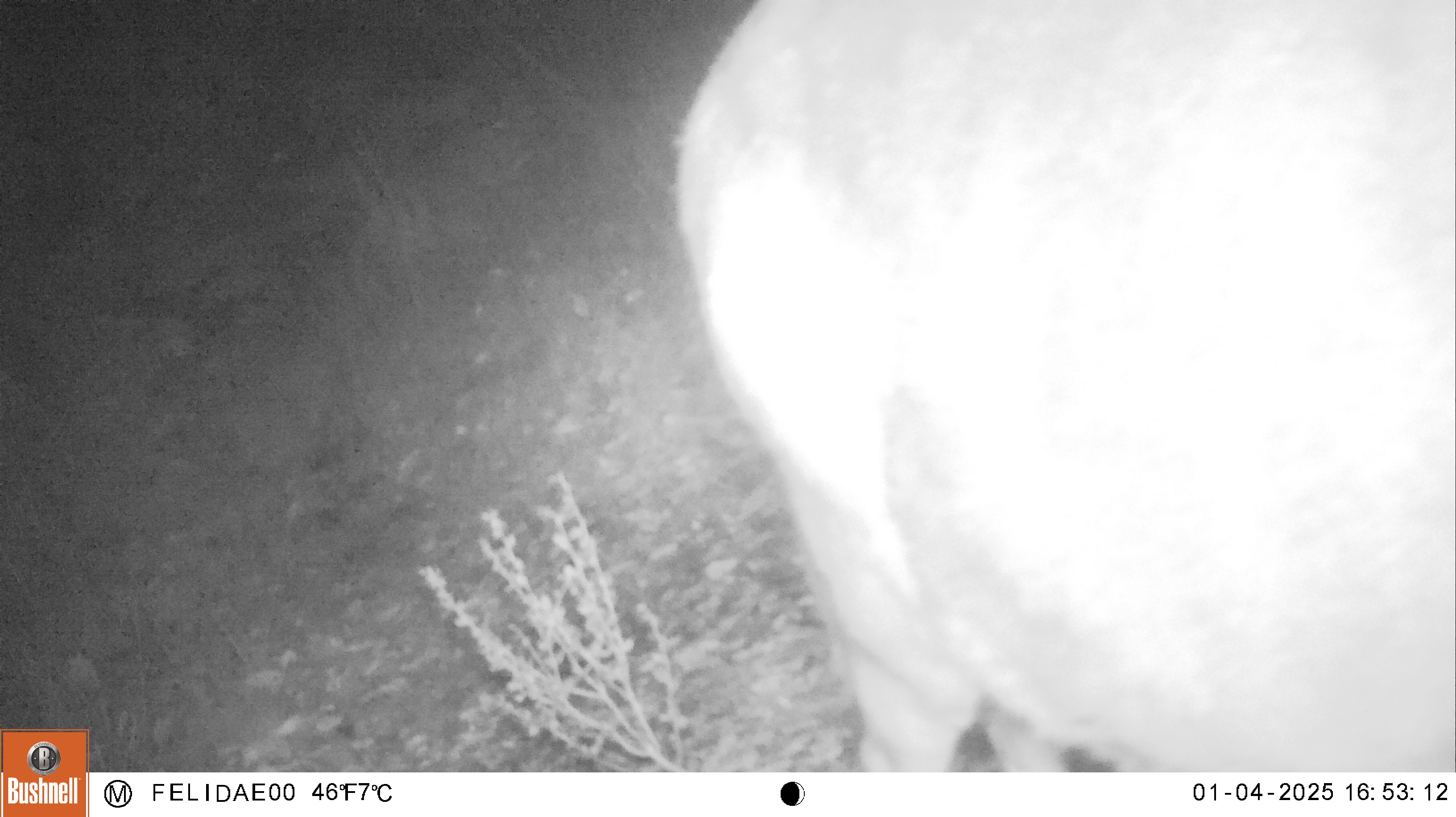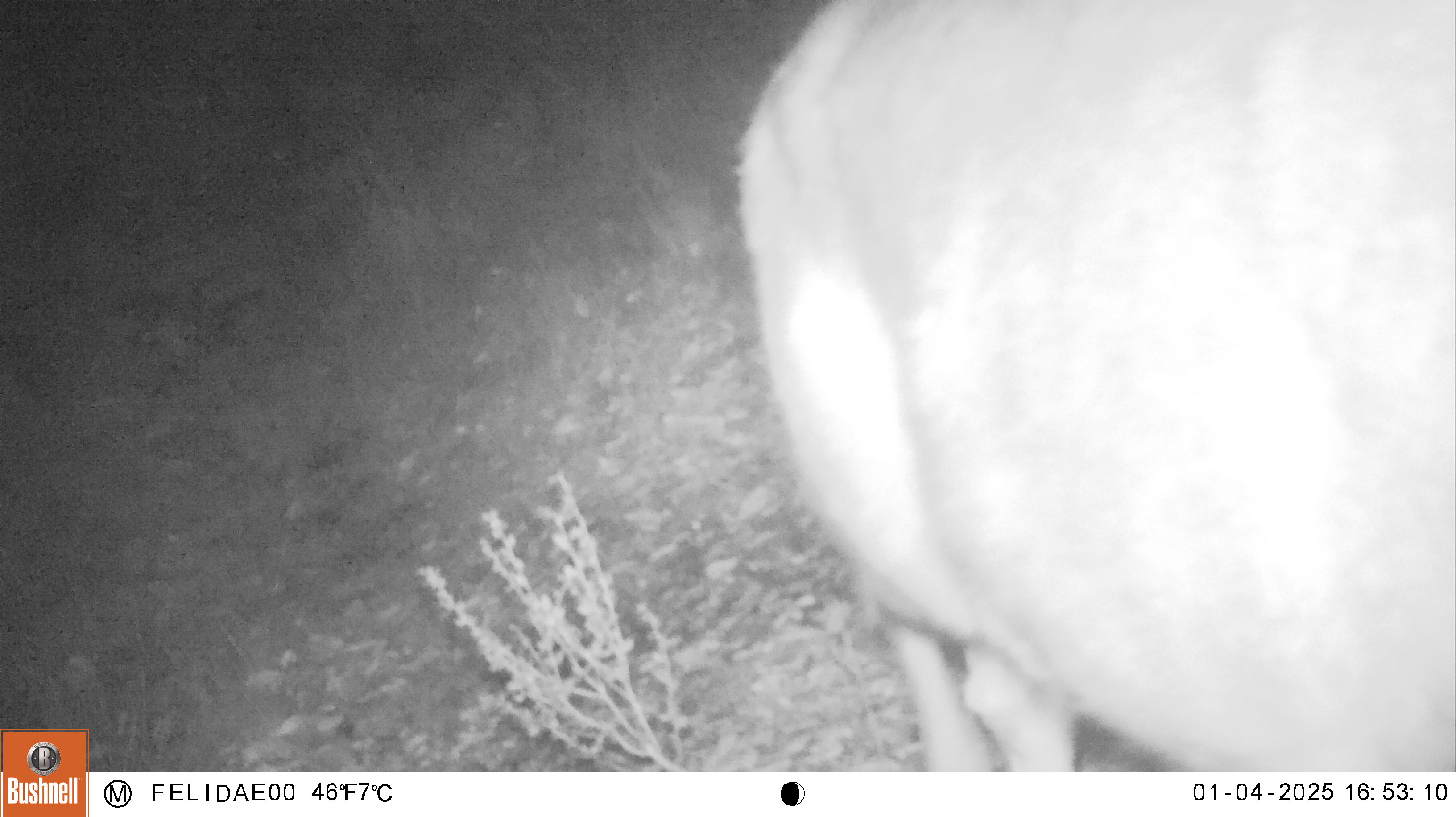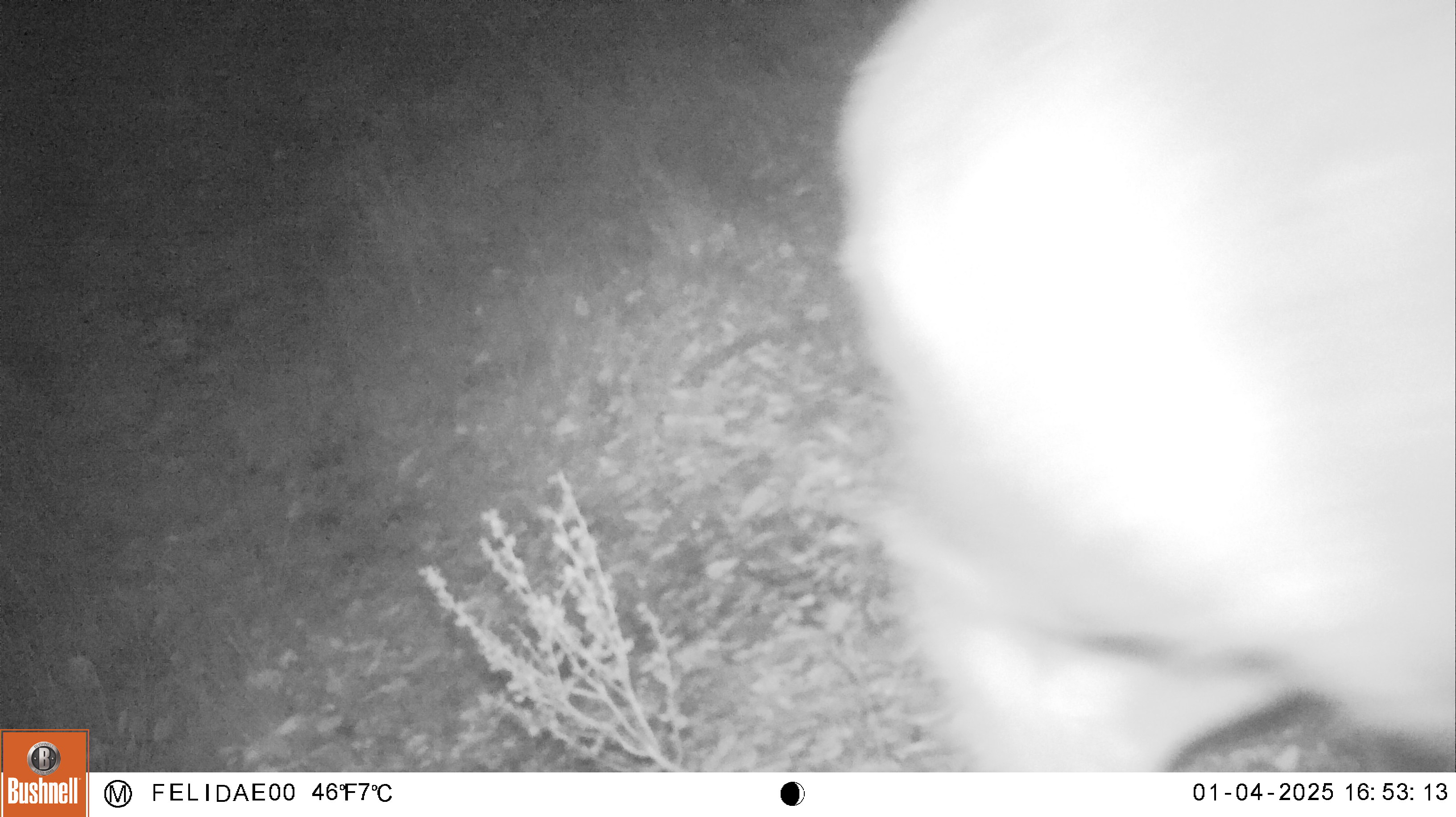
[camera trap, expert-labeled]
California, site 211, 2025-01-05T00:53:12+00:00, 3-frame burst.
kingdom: Animalia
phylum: Chordata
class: Mammalia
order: Artiodactyla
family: Cervidae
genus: Odocoileus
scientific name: Odocoileus hemionus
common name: mule deer